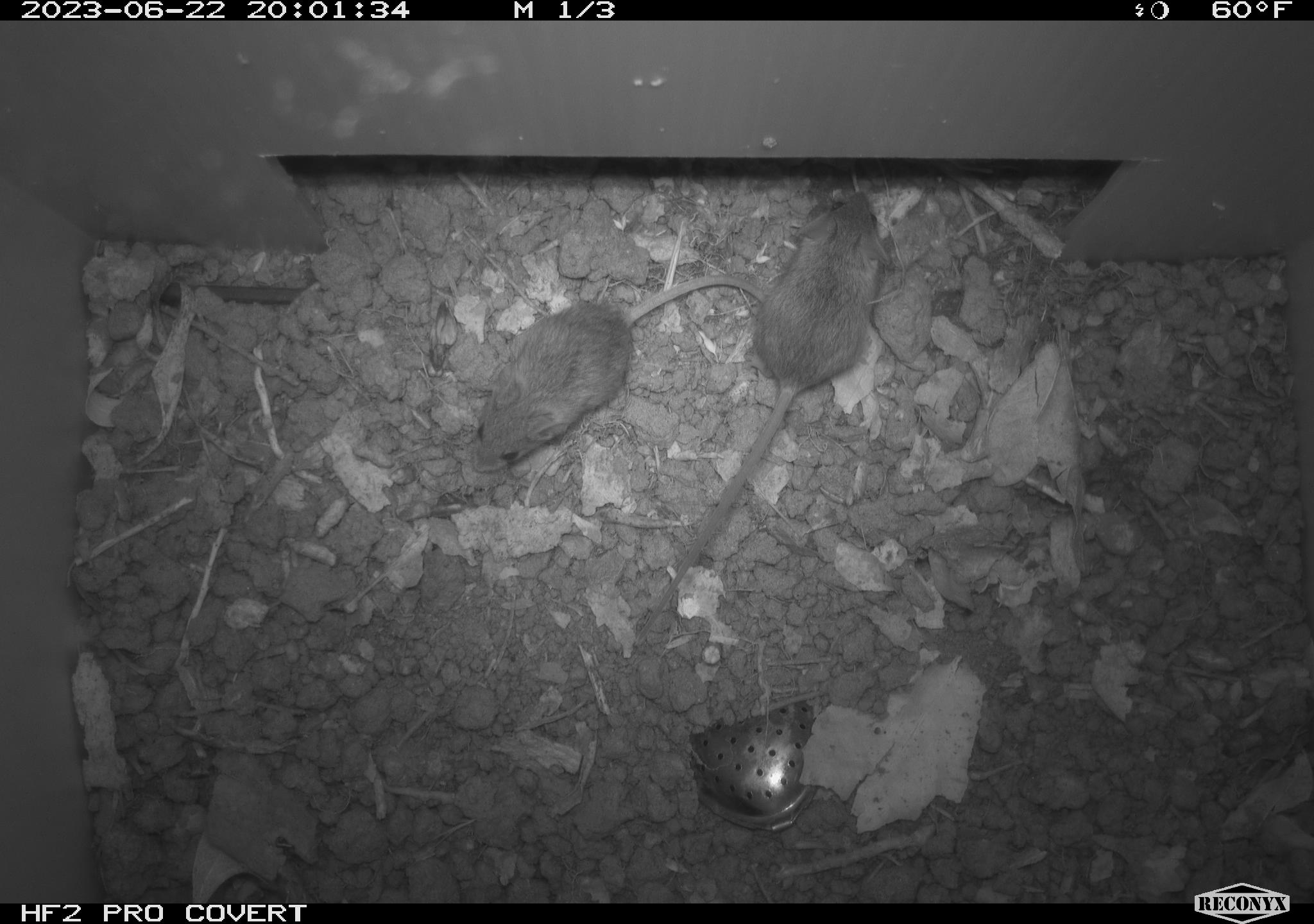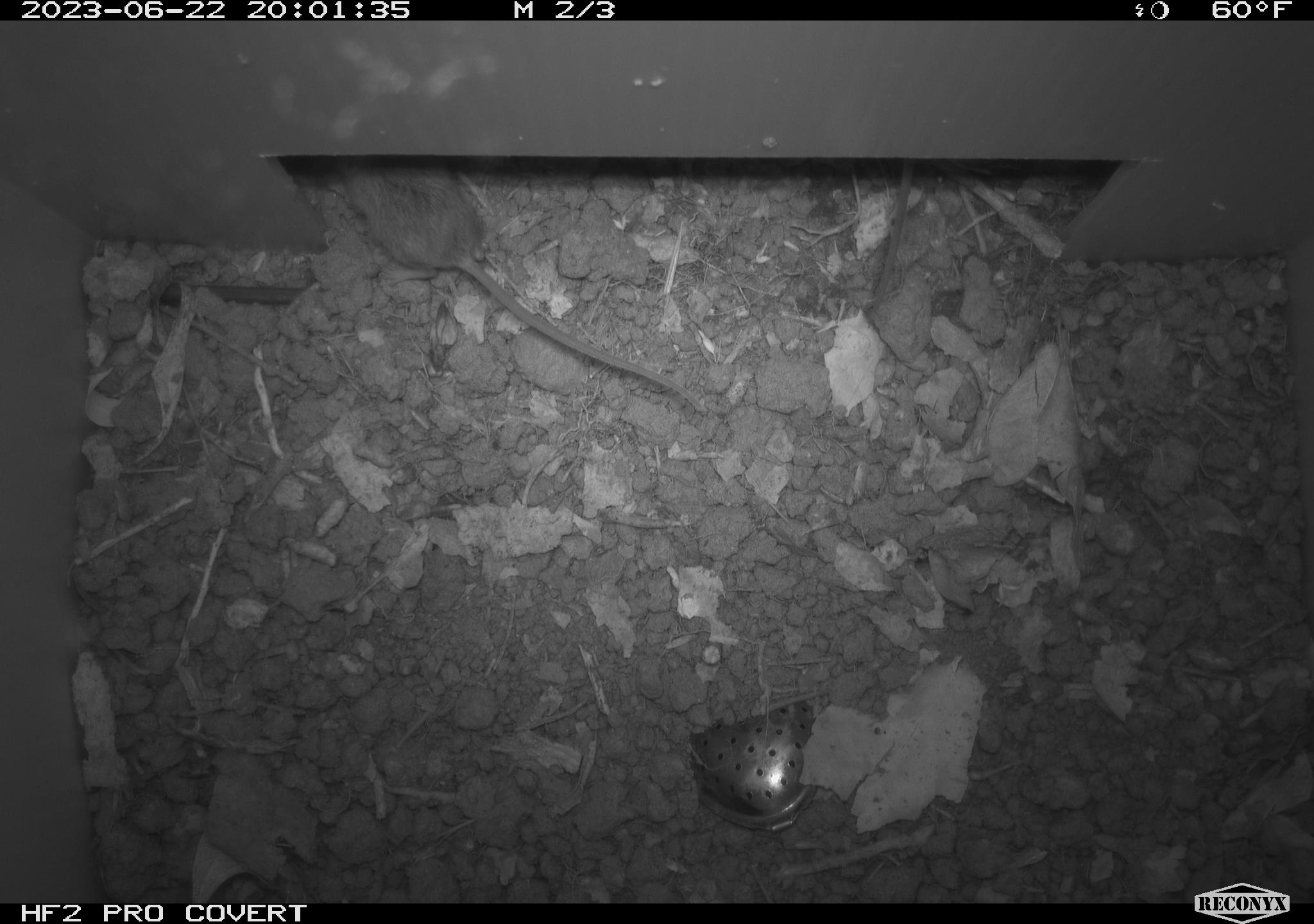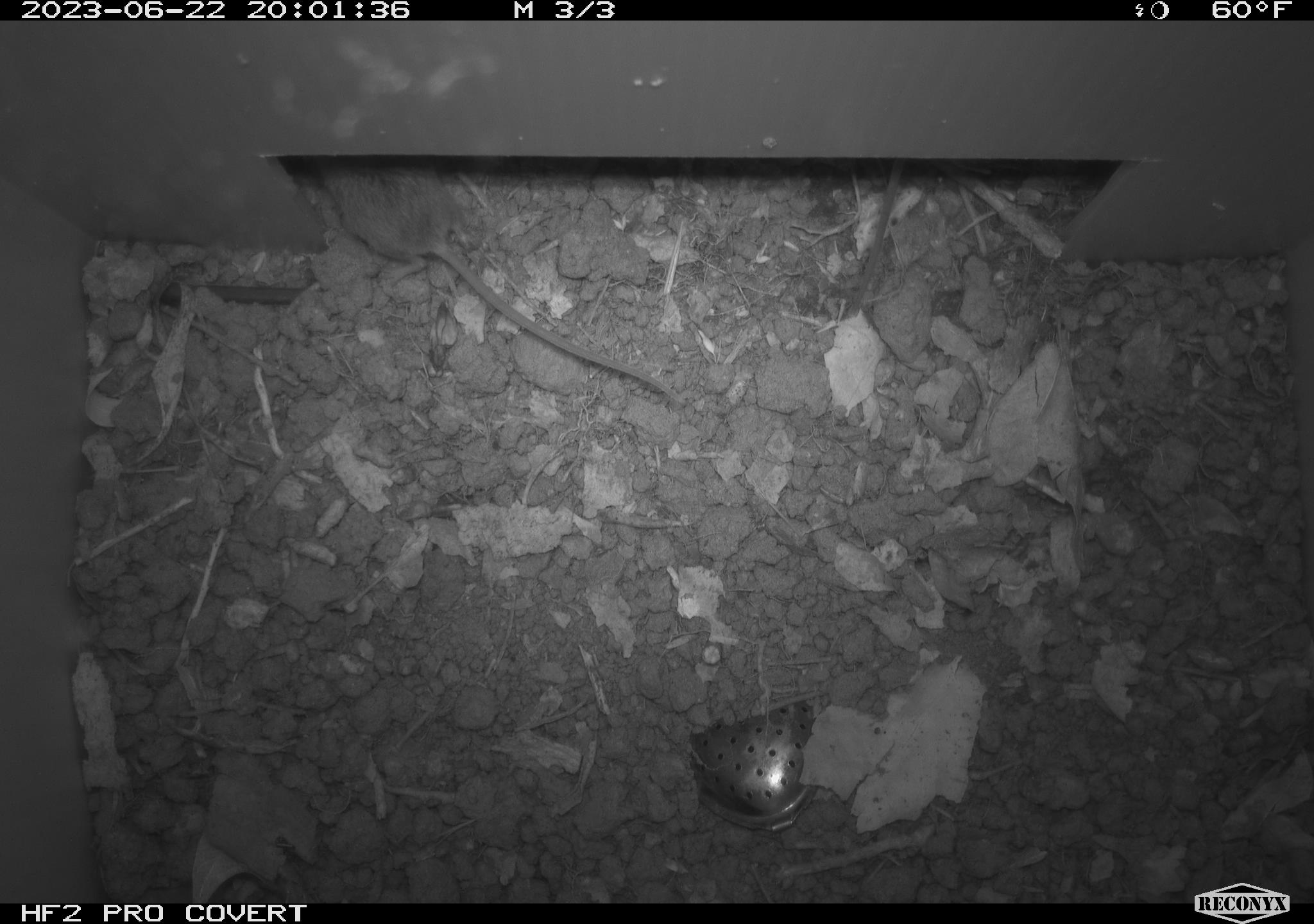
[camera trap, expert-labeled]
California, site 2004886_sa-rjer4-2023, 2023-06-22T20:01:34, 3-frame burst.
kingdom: Animalia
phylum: Chordata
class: Mammalia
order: Rodentia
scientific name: Rodentia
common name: mouse species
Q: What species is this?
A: Mouse species (Rodentia).